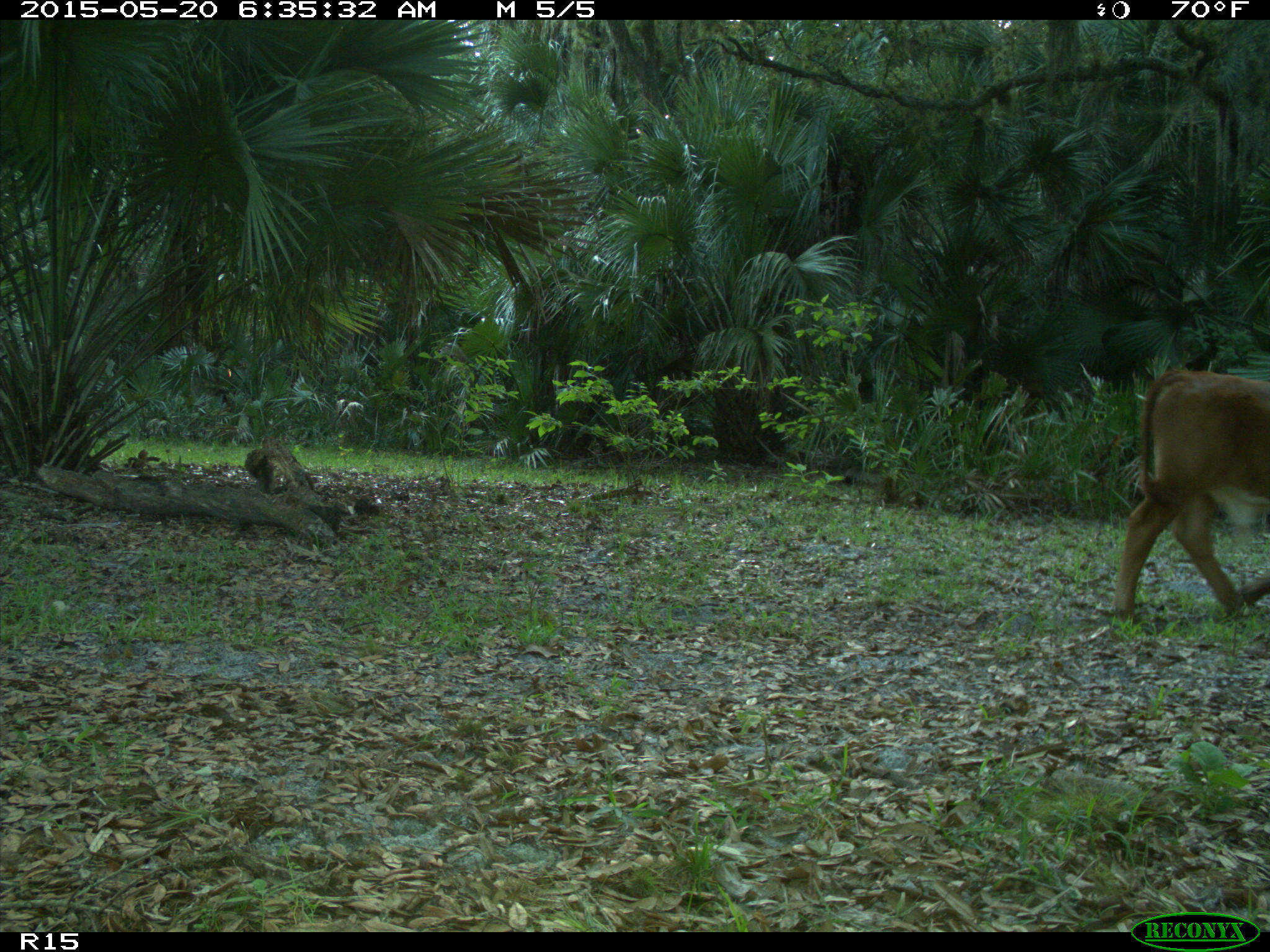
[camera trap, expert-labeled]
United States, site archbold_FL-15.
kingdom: Animalia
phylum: Chordata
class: Mammalia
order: Artiodactyla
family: Bovidae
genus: Bos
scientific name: Bos taurus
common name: domestic cow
Bos taurus (domestic cow).